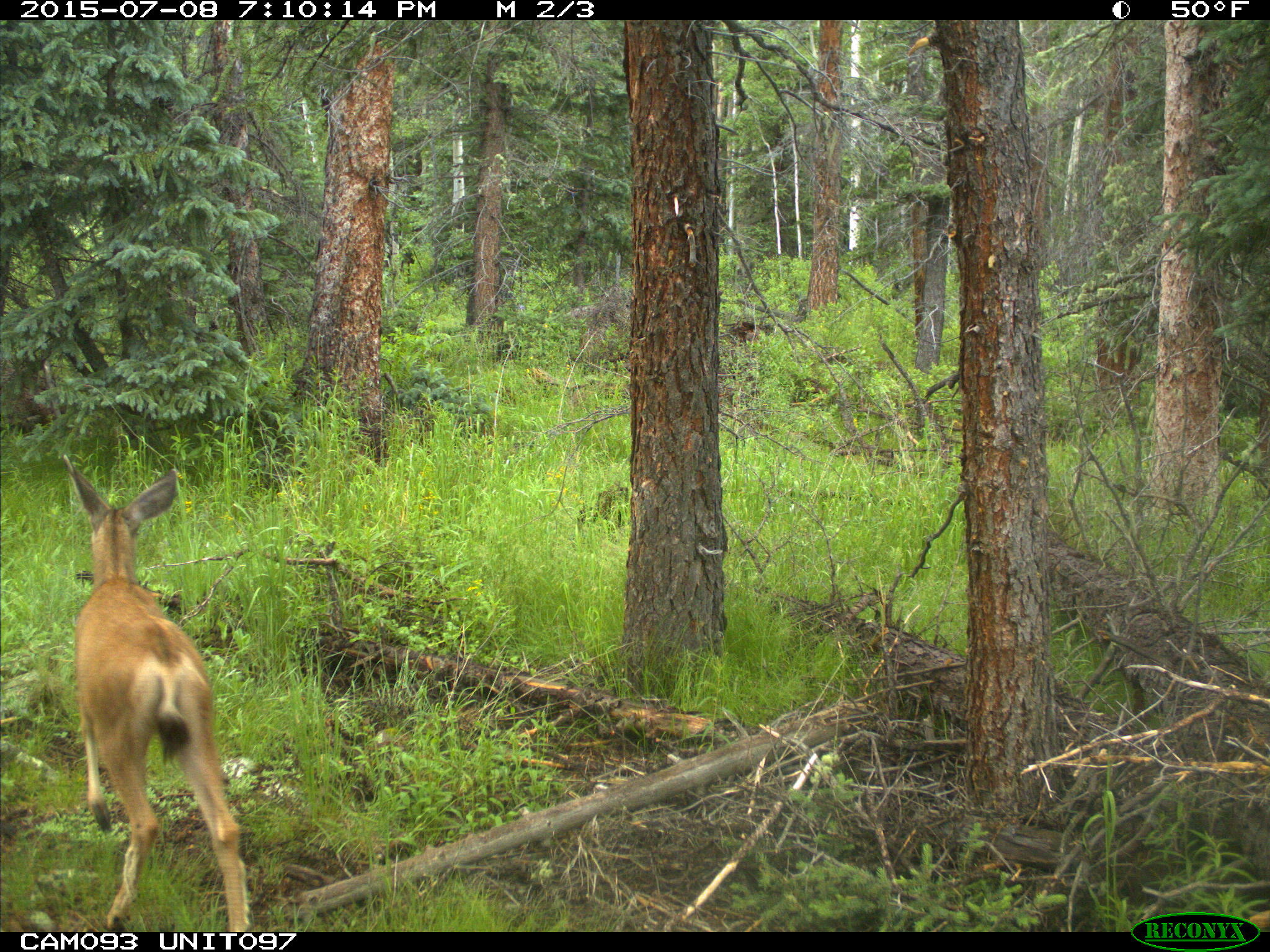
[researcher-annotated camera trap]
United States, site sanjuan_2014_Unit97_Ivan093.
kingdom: Animalia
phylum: Chordata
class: Mammalia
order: Artiodactyla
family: Cervidae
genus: Odocoileus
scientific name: Odocoileus hemionus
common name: mule deer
Odocoileus hemionus (mule deer).